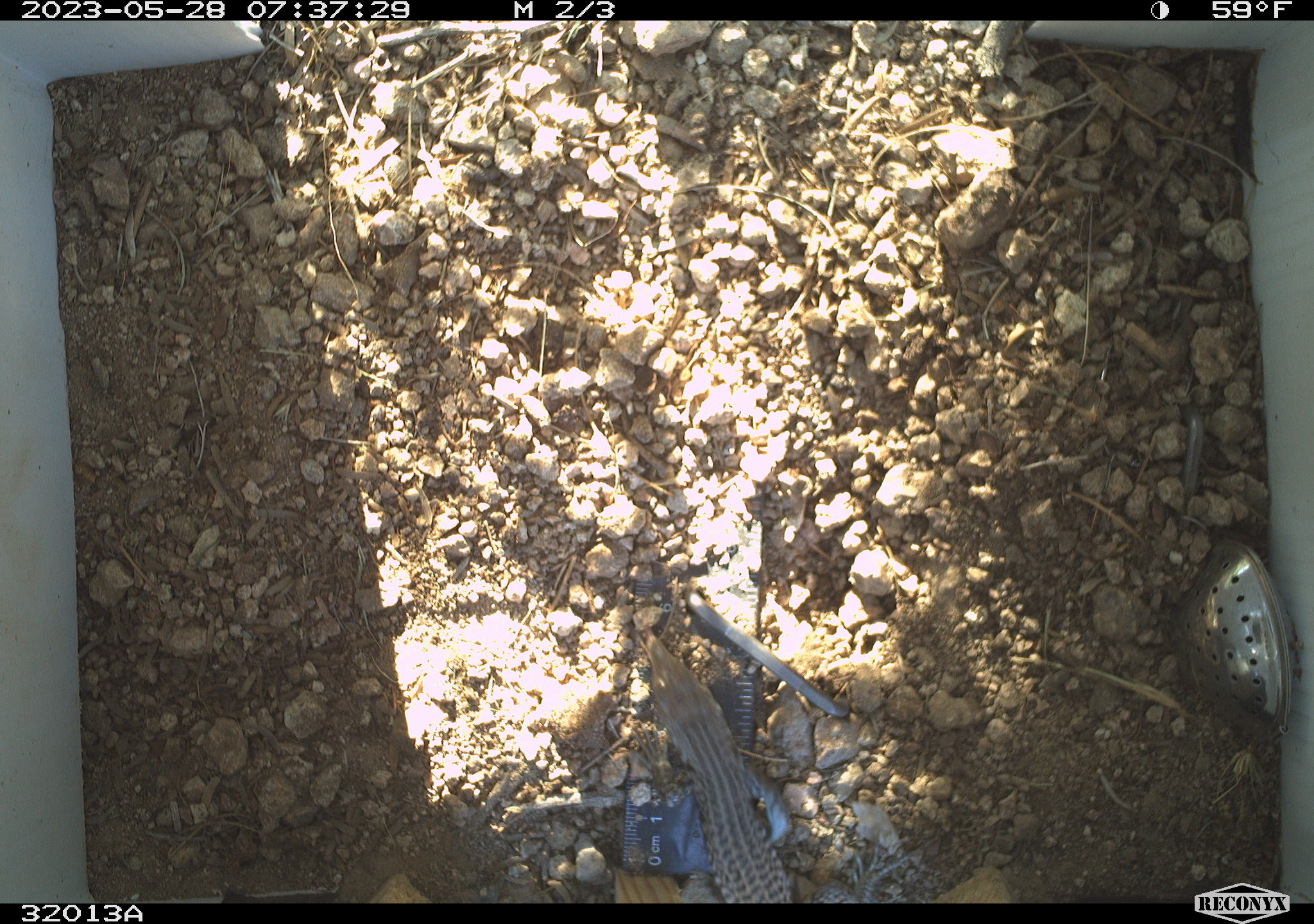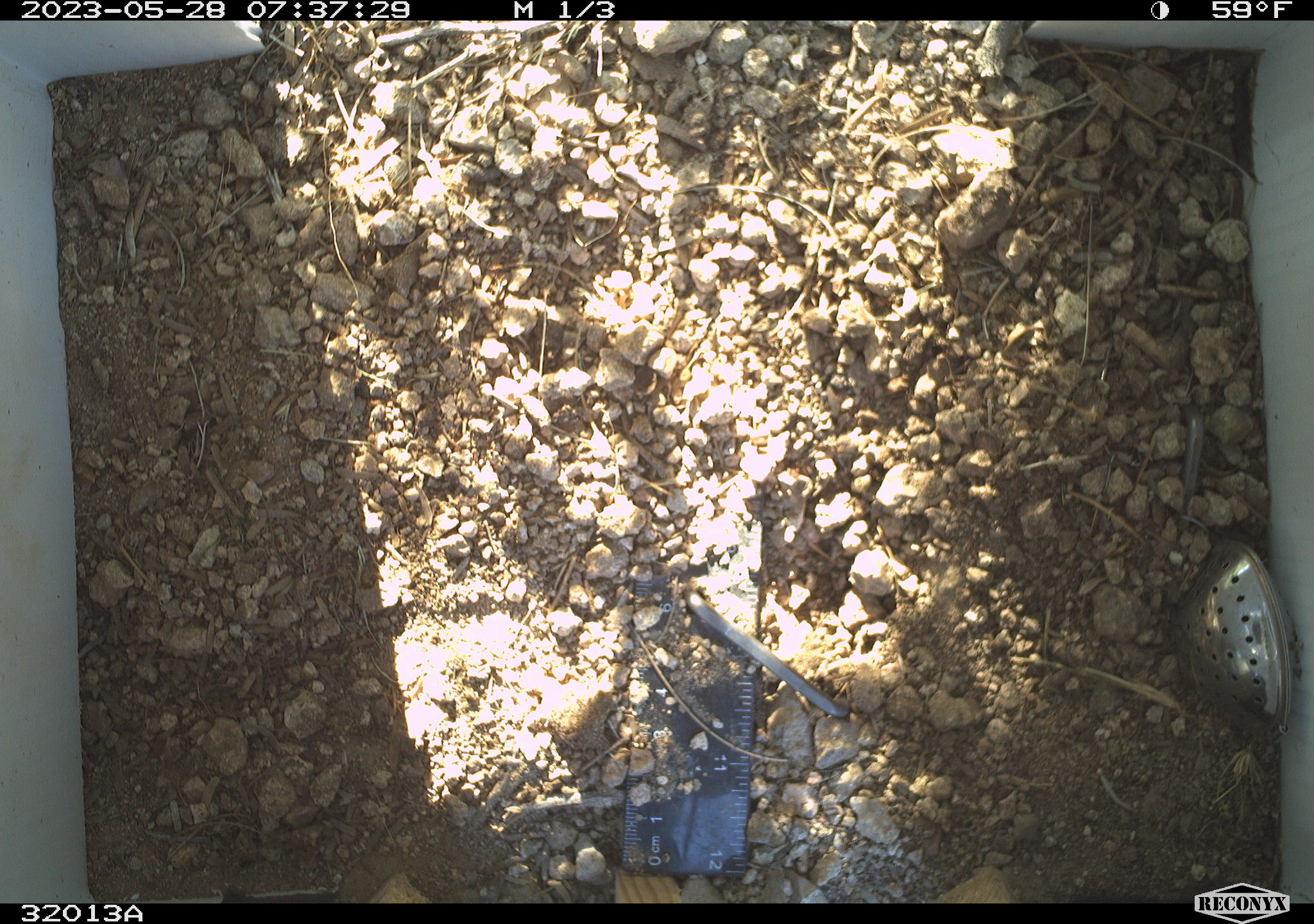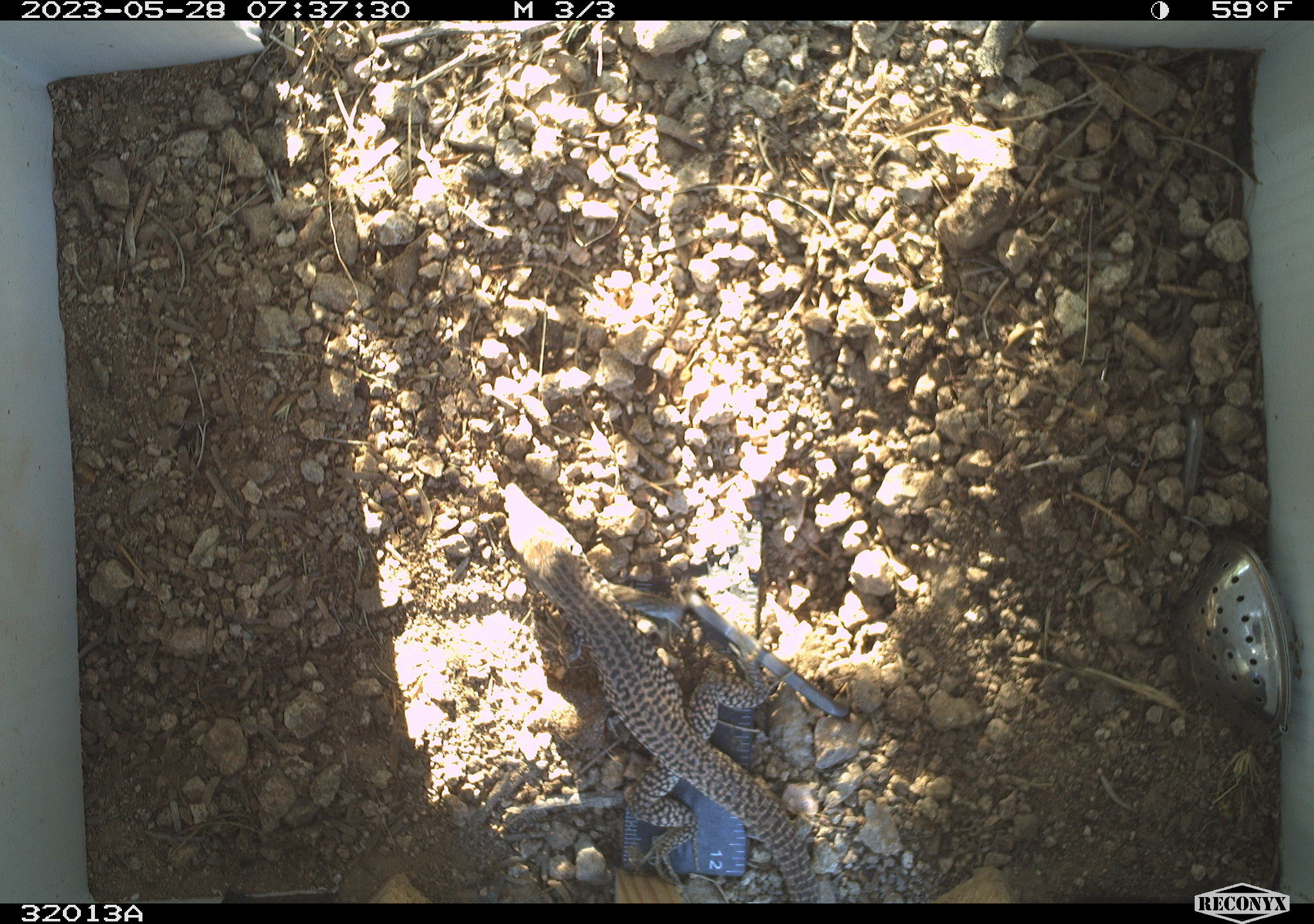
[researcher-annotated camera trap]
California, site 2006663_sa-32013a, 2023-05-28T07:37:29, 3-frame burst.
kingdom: Animalia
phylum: Chordata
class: Reptilia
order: Squamata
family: Teiidae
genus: Aspidoscelis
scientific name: Aspidoscelis tigris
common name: western whiptail